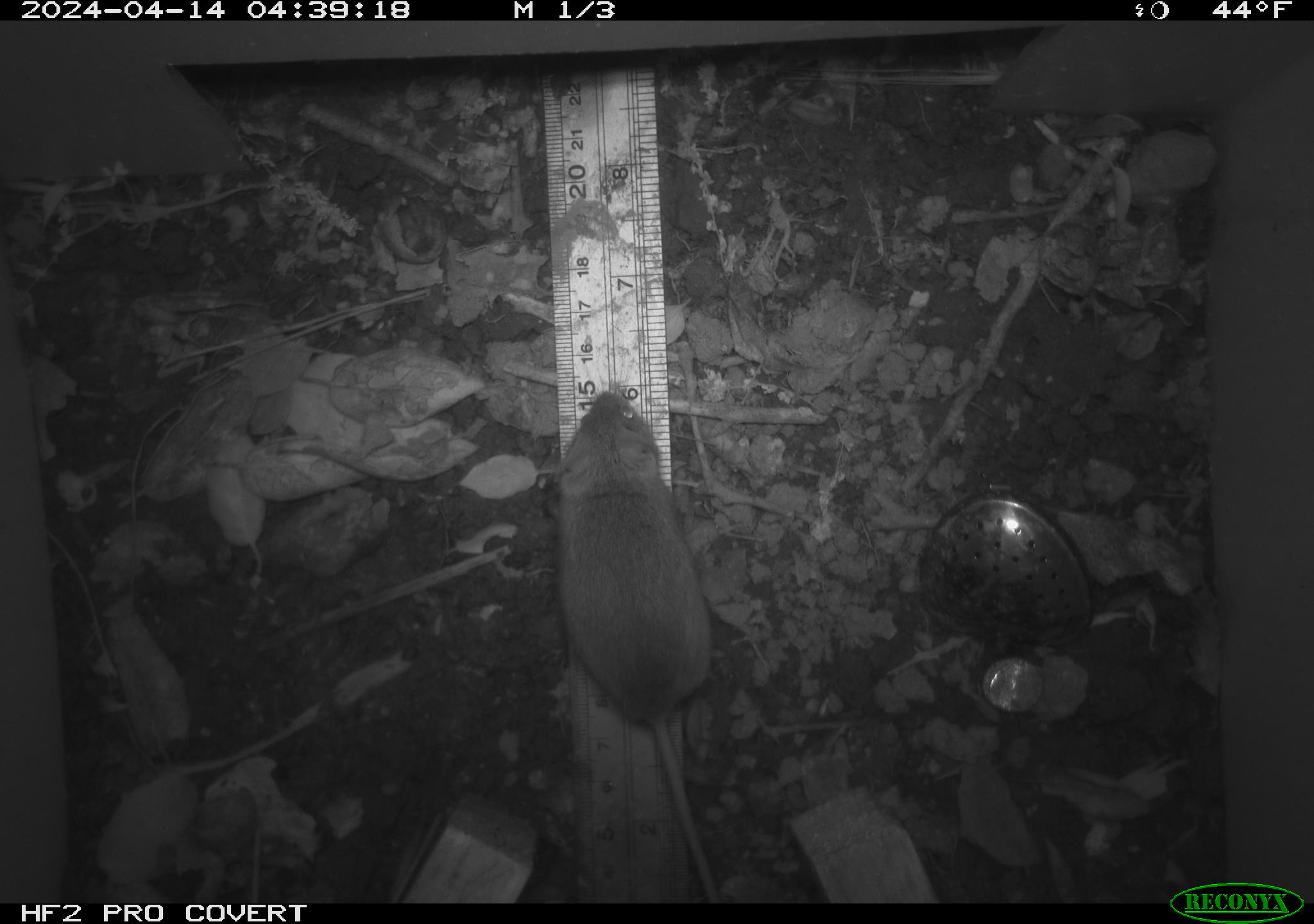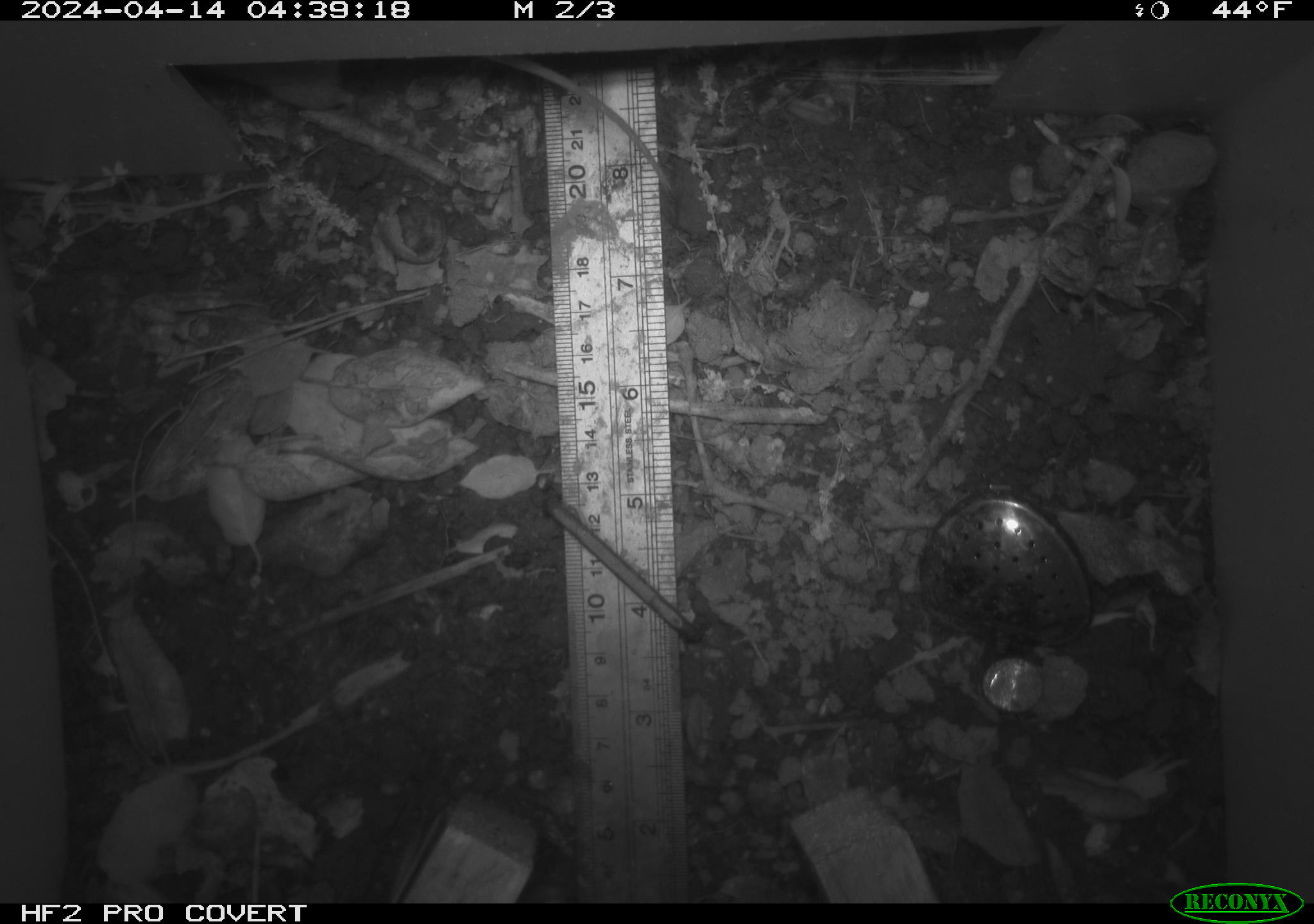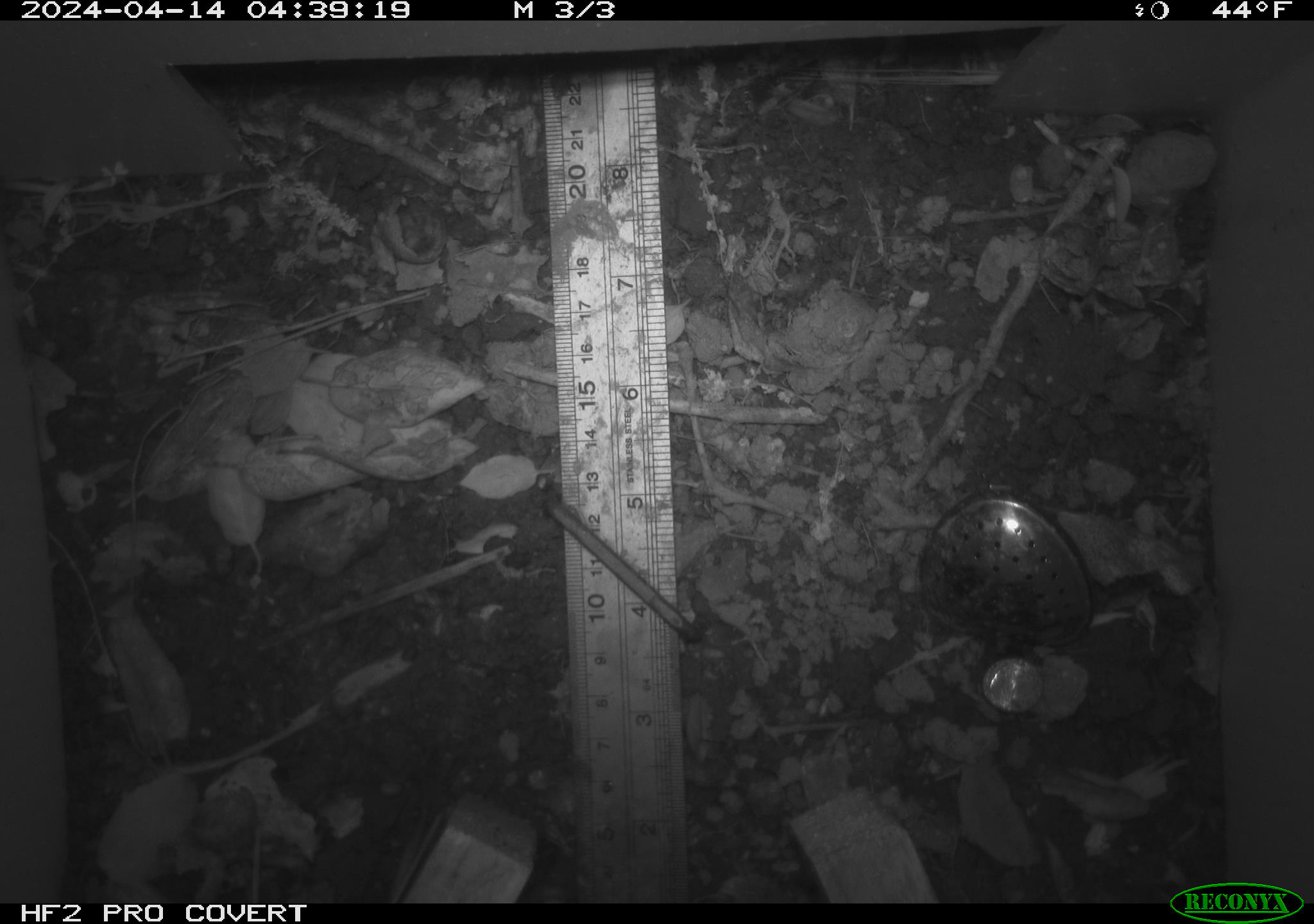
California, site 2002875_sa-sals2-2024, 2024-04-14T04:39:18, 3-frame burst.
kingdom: Animalia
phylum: Chordata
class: Mammalia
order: Rodentia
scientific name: Rodentia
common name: mouse species